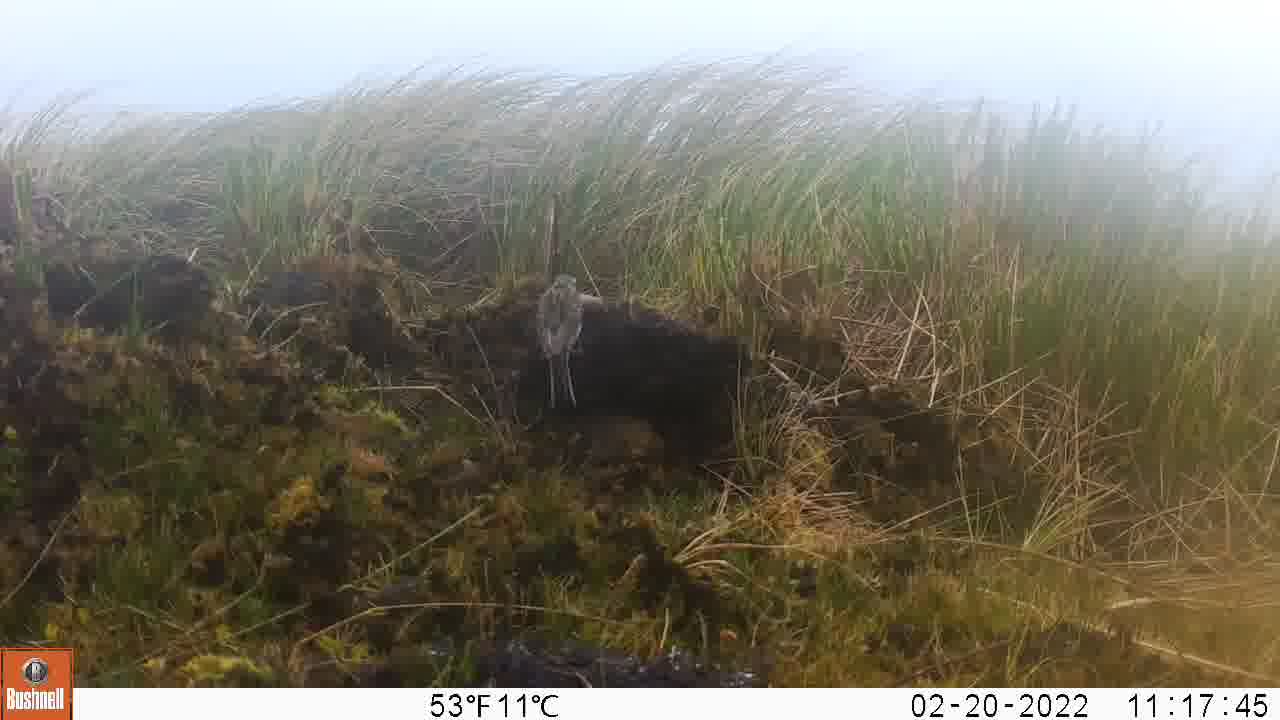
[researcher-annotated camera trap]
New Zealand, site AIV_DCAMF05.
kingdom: Animalia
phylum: Chordata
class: Aves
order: Passeriformes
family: Motacillidae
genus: Anthus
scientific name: Anthus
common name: pipit